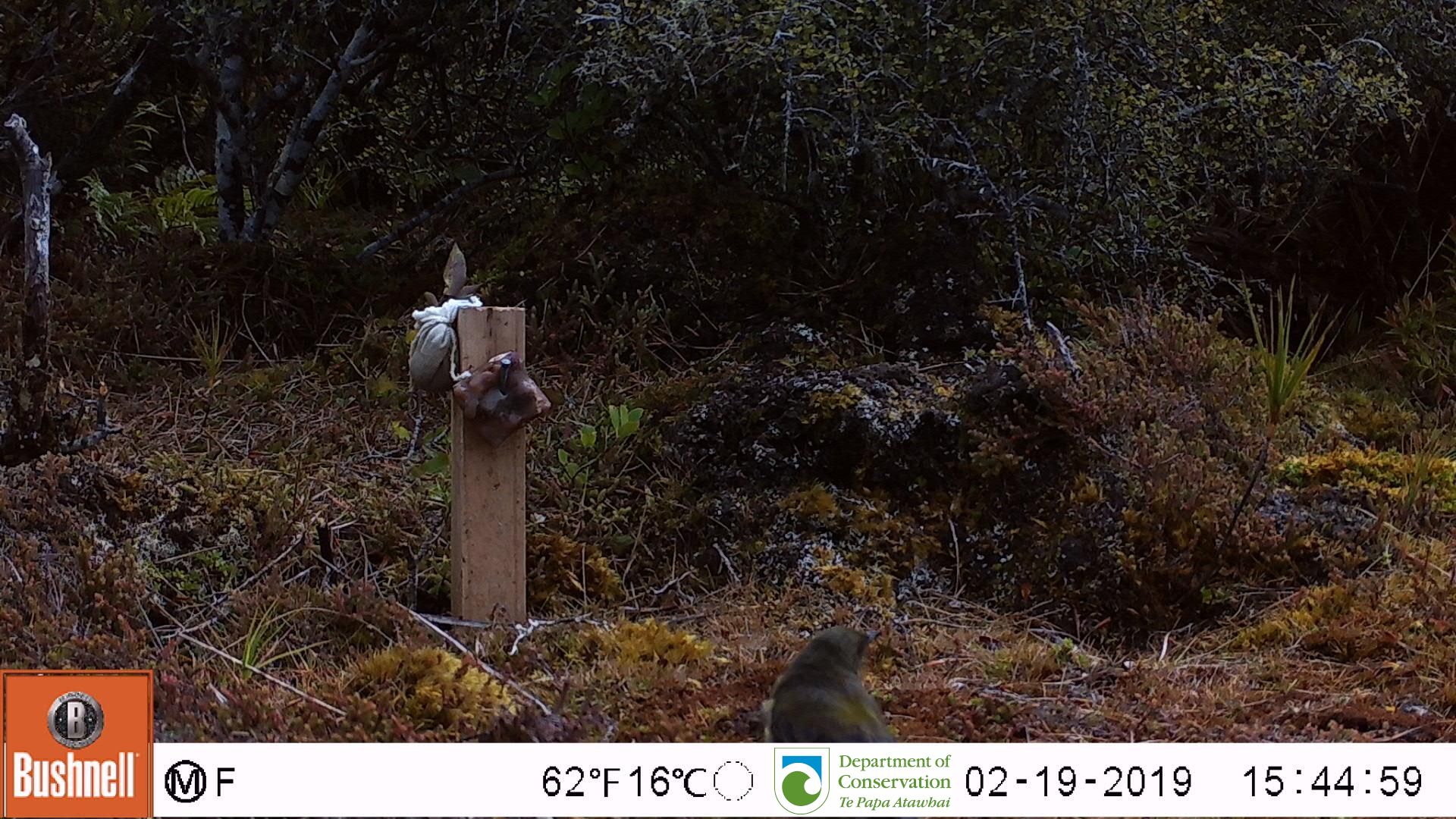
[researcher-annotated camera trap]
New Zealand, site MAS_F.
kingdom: Animalia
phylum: Chordata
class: Aves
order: Passeriformes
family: Meliphagidae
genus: Anthornis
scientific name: Anthornis melanura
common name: new zealand bellbird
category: bellbird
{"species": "bellbird (new zealand bellbird) (Anthornis melanura)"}